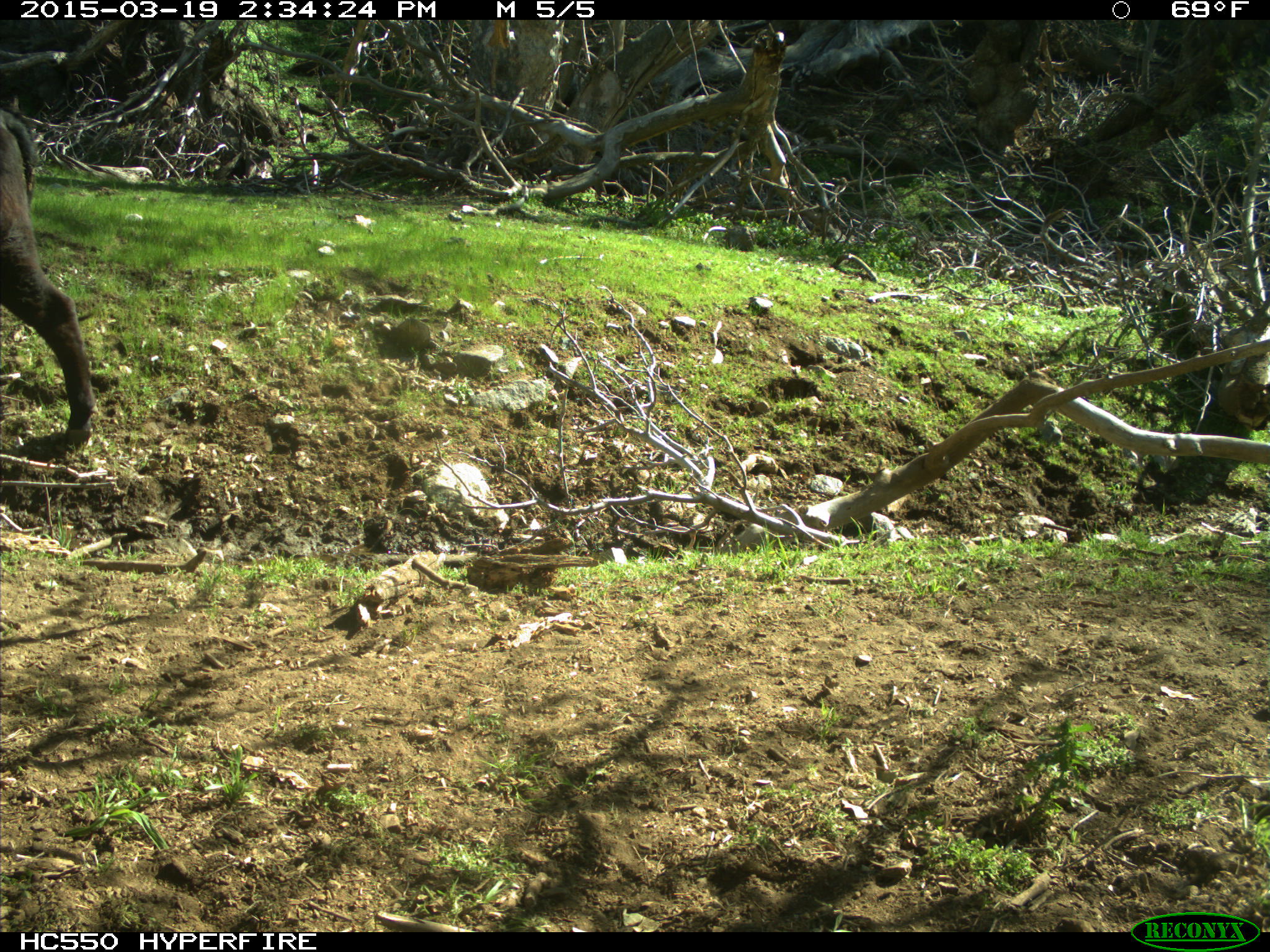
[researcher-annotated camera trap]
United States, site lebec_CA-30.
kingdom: Animalia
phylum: Chordata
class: Mammalia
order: Artiodactyla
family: Bovidae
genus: Bos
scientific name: Bos taurus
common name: domestic cow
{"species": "Bos taurus (domestic cow)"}